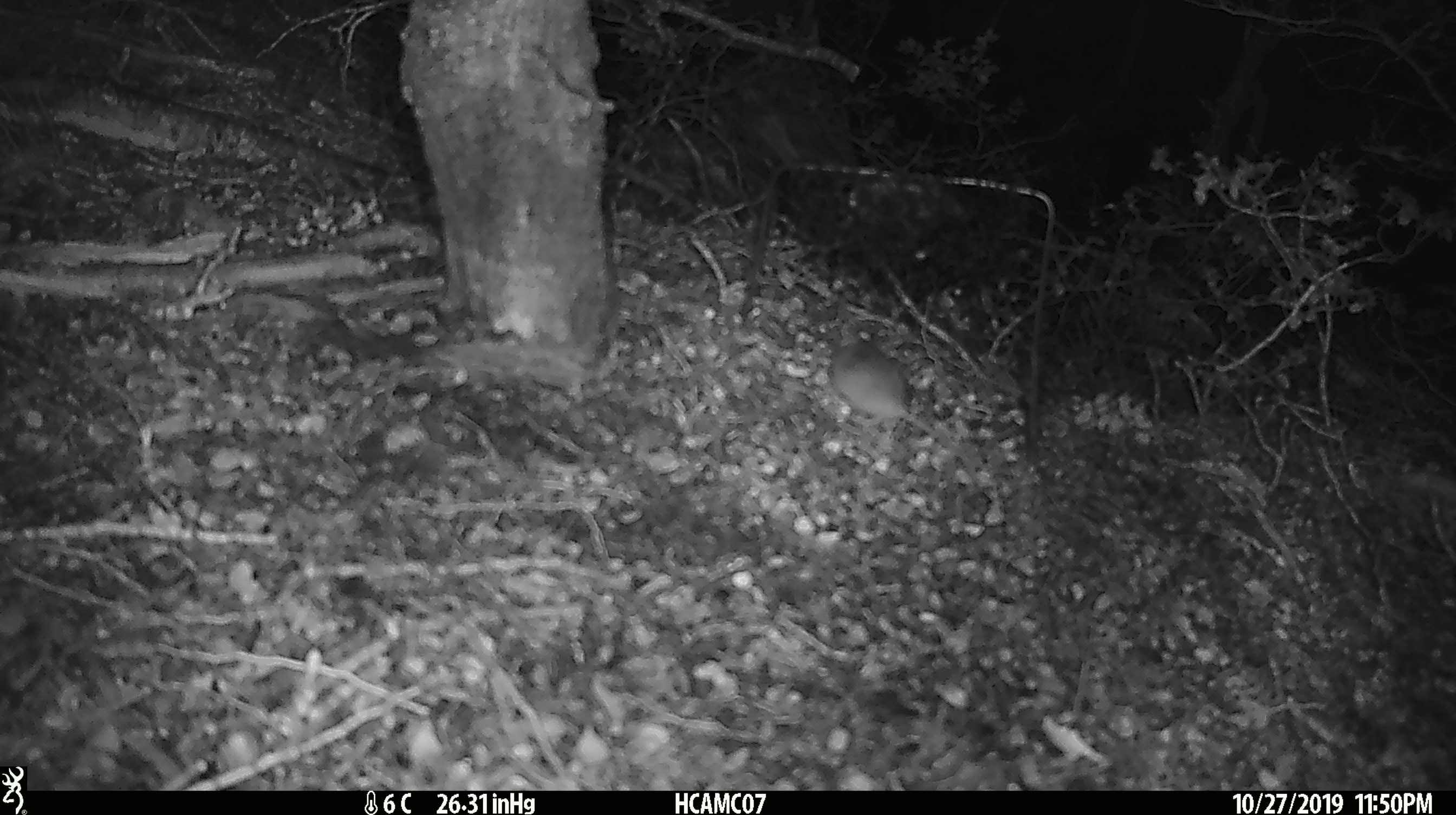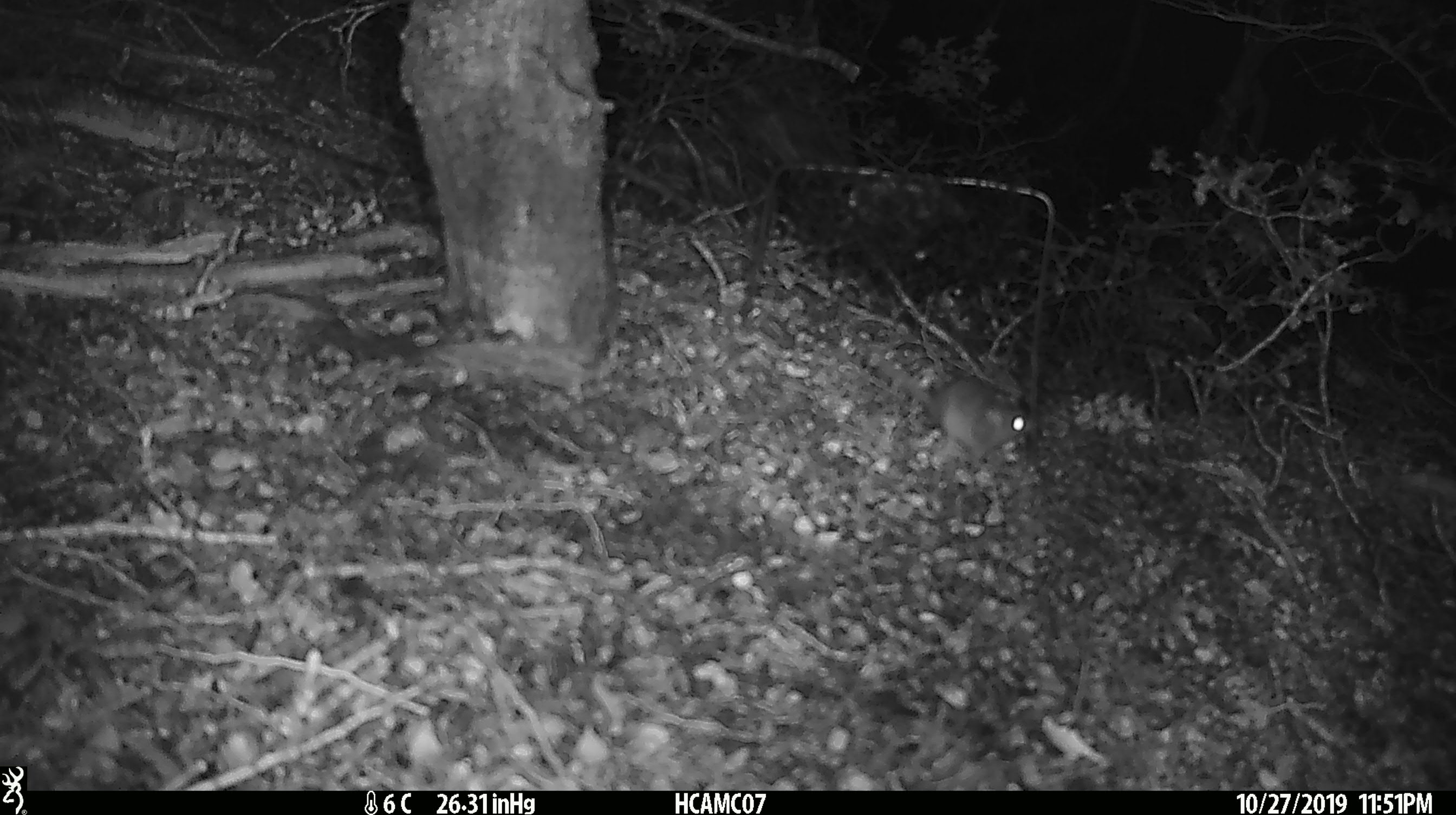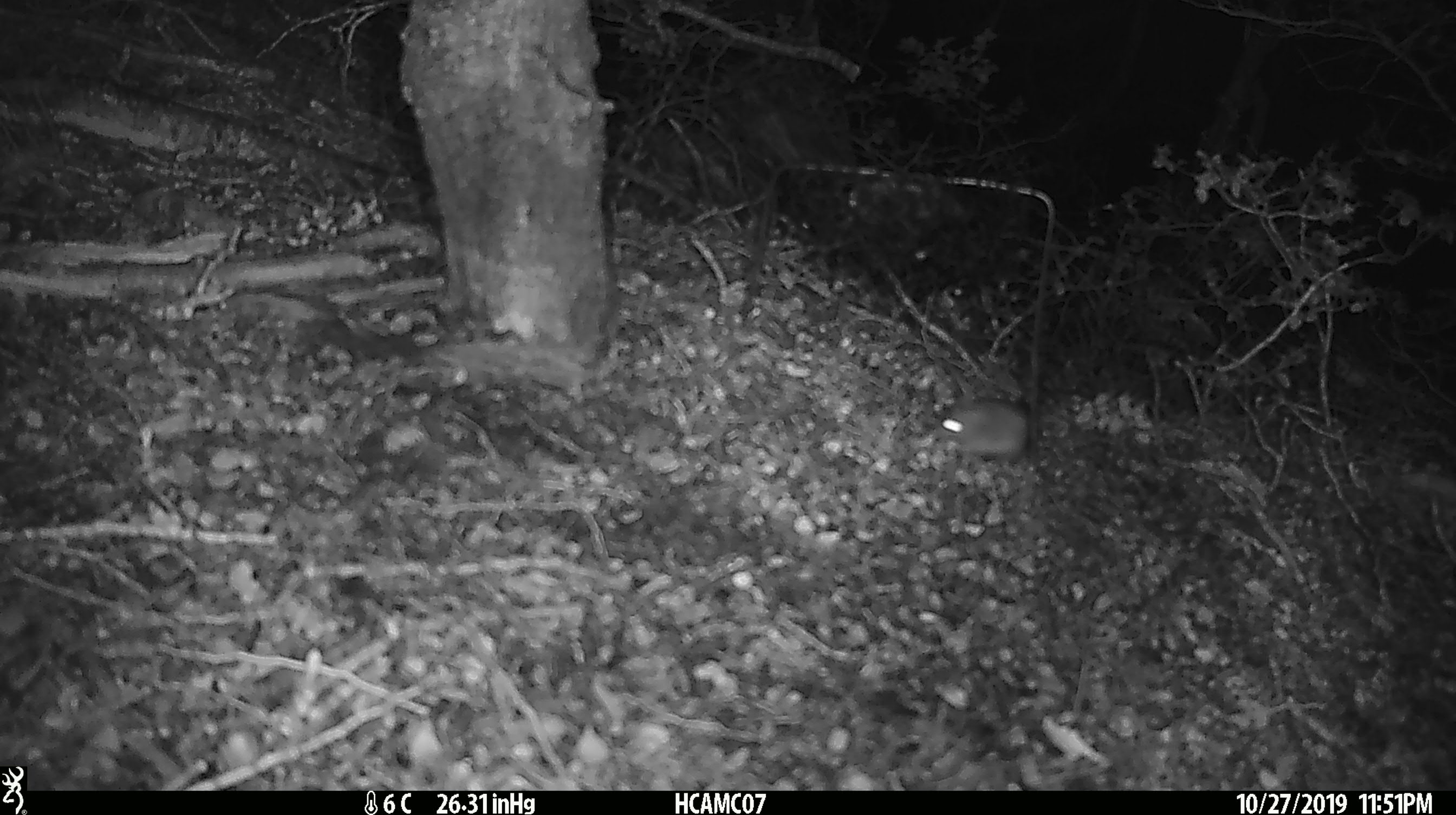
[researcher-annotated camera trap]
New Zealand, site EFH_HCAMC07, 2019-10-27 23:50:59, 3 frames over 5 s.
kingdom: Animalia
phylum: Chordata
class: Mammalia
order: Rodentia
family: Muridae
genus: Mus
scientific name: Mus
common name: mouse